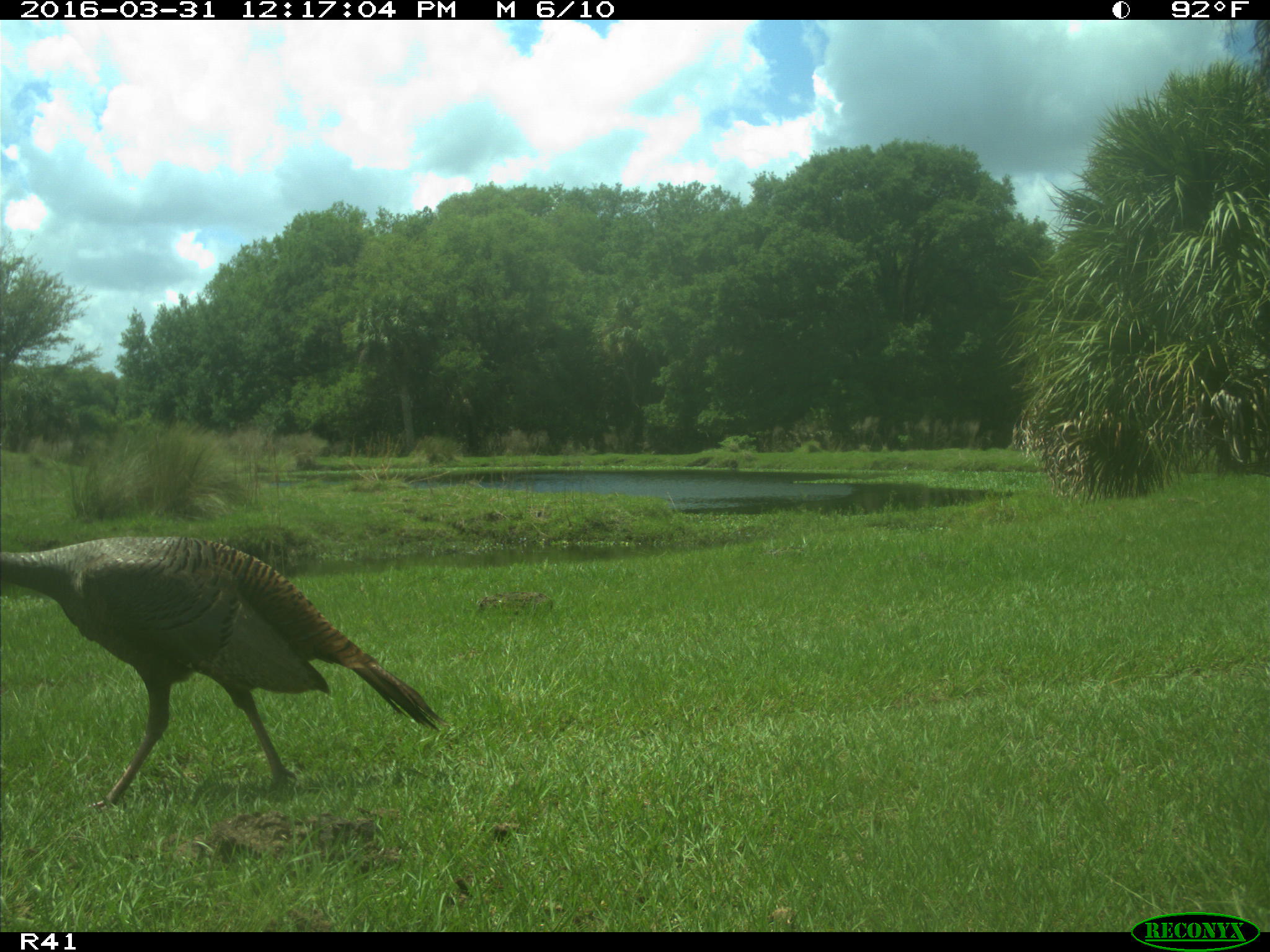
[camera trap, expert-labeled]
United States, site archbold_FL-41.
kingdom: Animalia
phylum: Chordata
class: Mammalia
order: Artiodactyla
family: Bovidae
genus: Bos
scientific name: Bos taurus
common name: domestic cow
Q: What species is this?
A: Bos taurus (domestic cow).